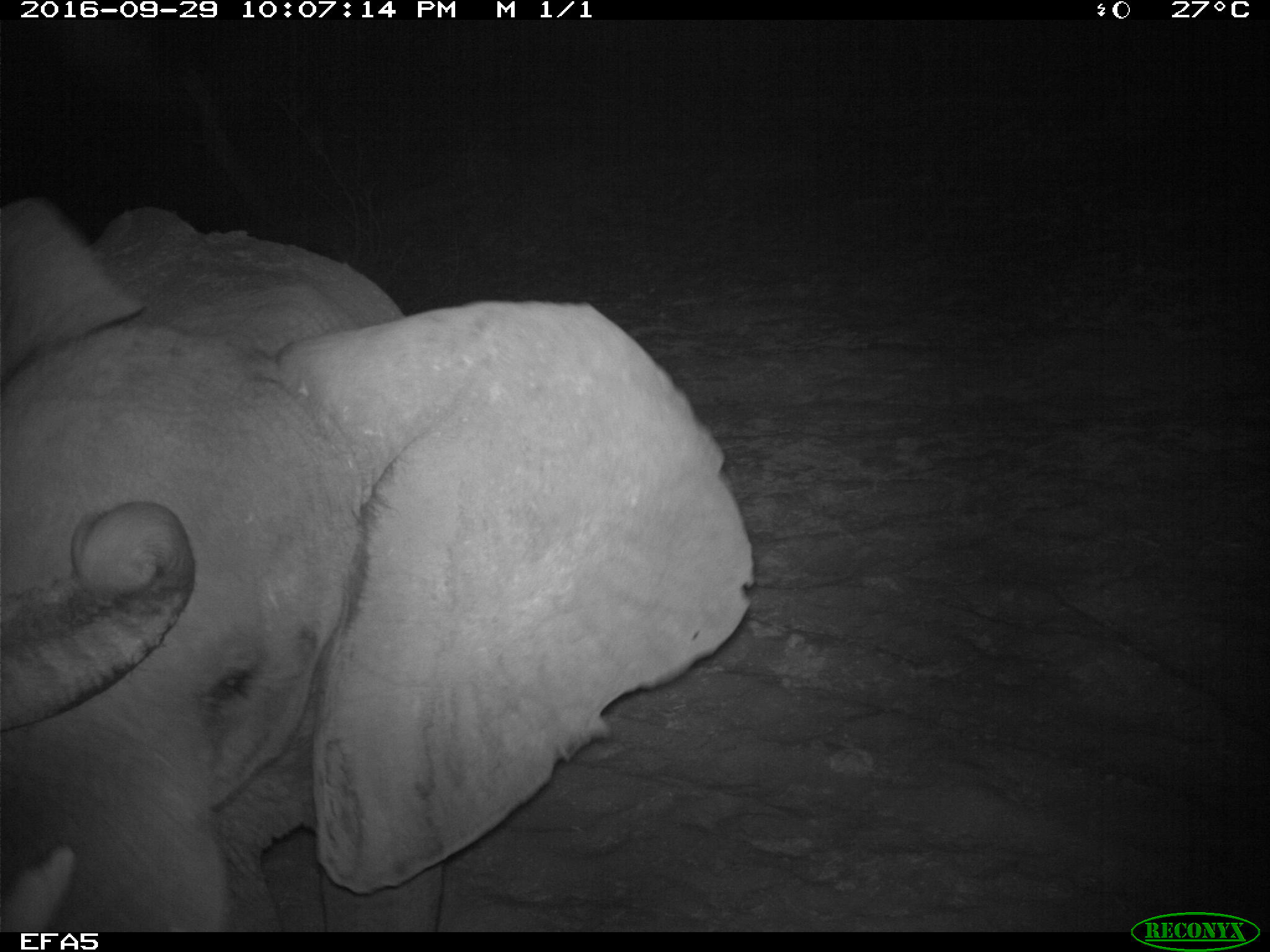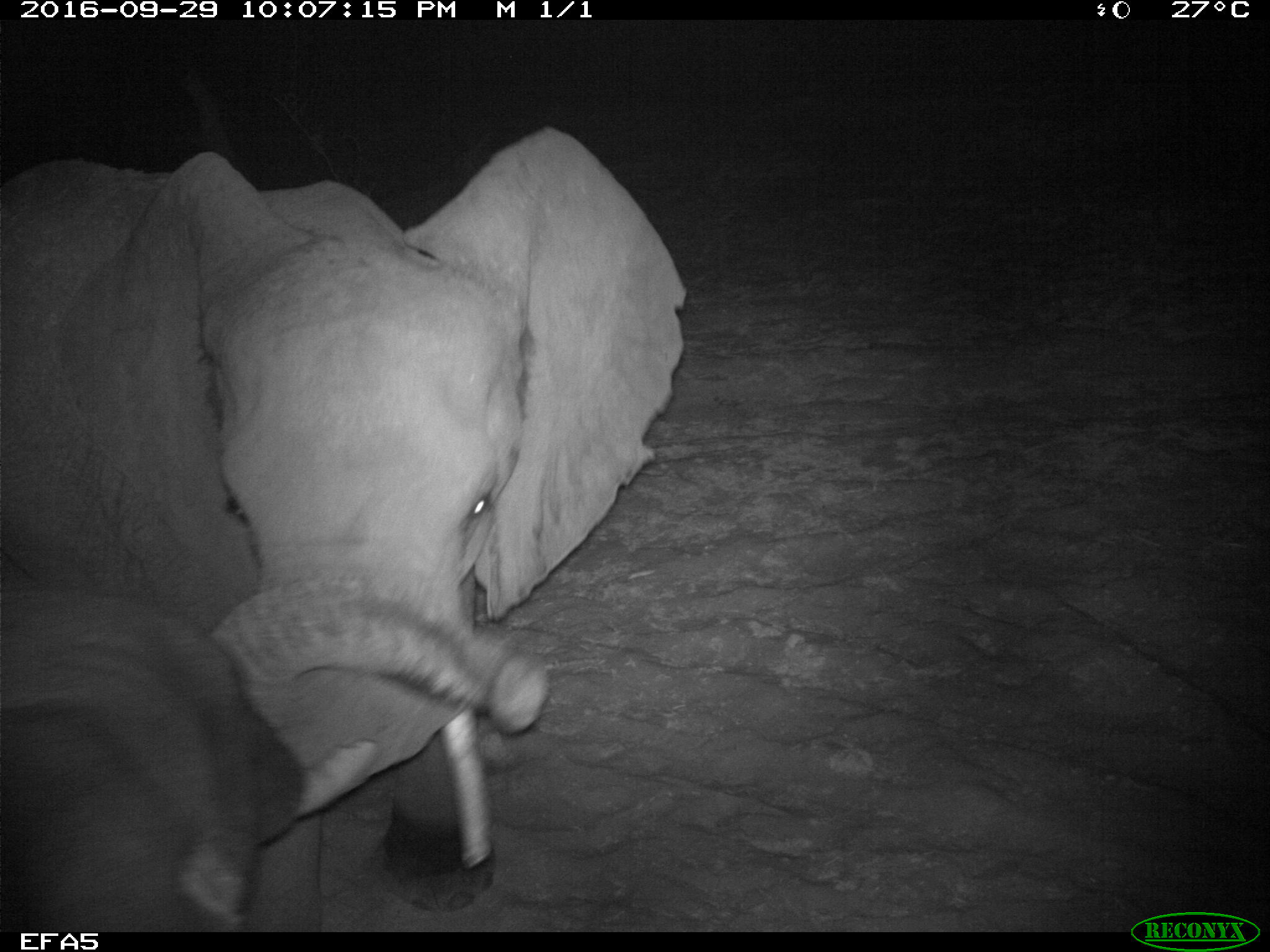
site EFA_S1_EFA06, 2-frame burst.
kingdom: Animalia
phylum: Chordata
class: Mammalia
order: Proboscidea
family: Elephantidae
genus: Loxodonta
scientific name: Loxodonta africana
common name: african bush elephant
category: elephant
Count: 2.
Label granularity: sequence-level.